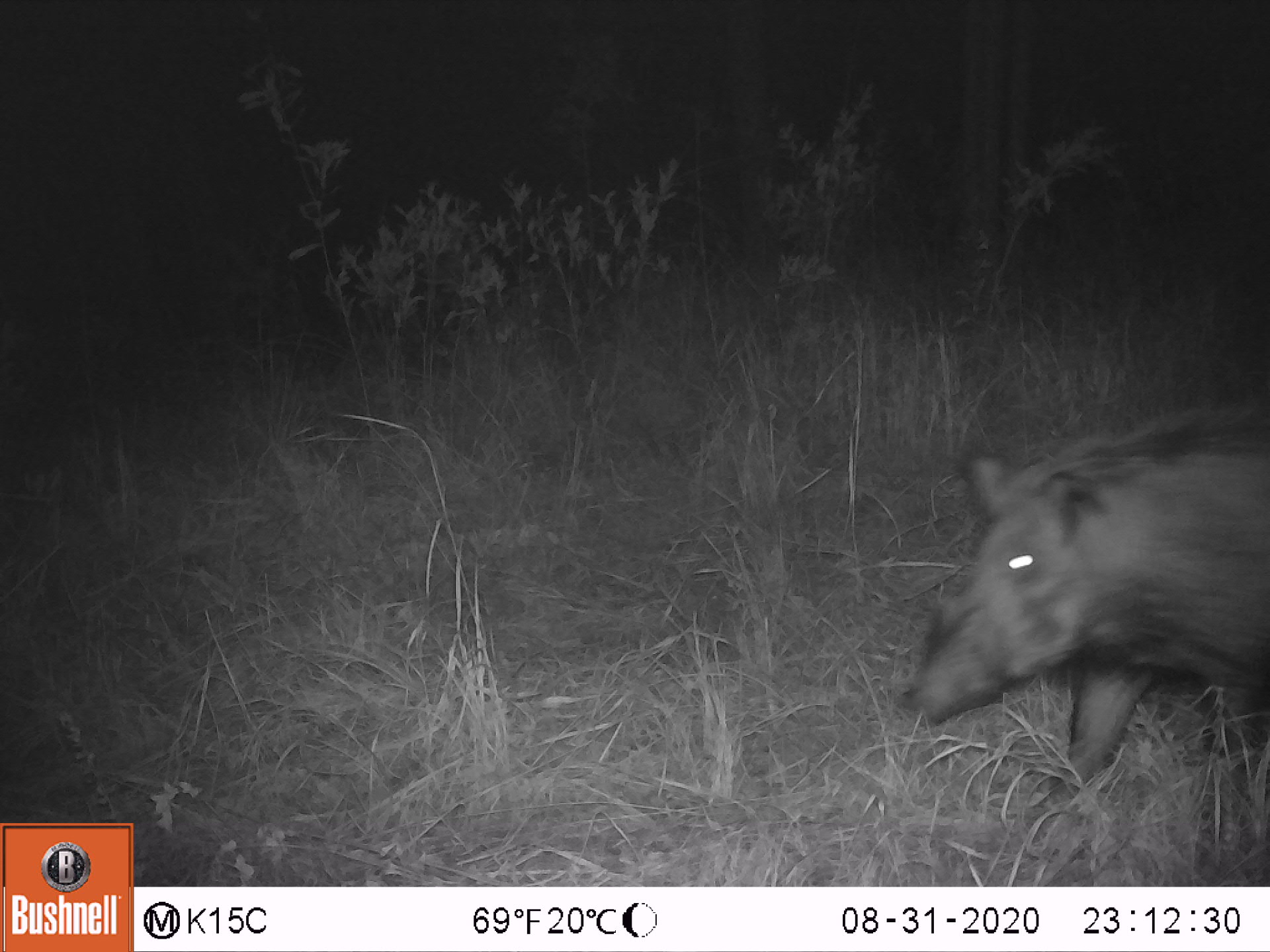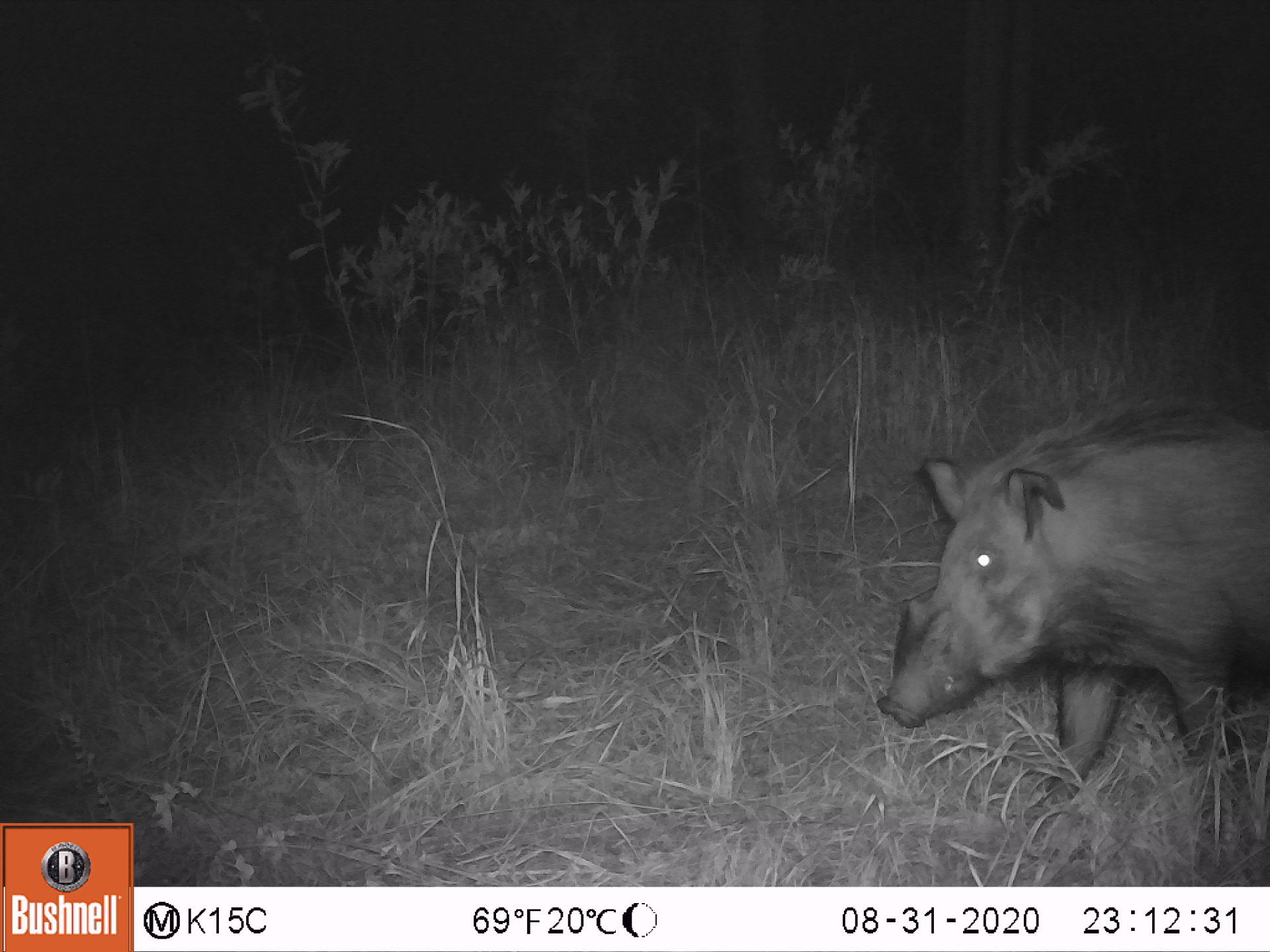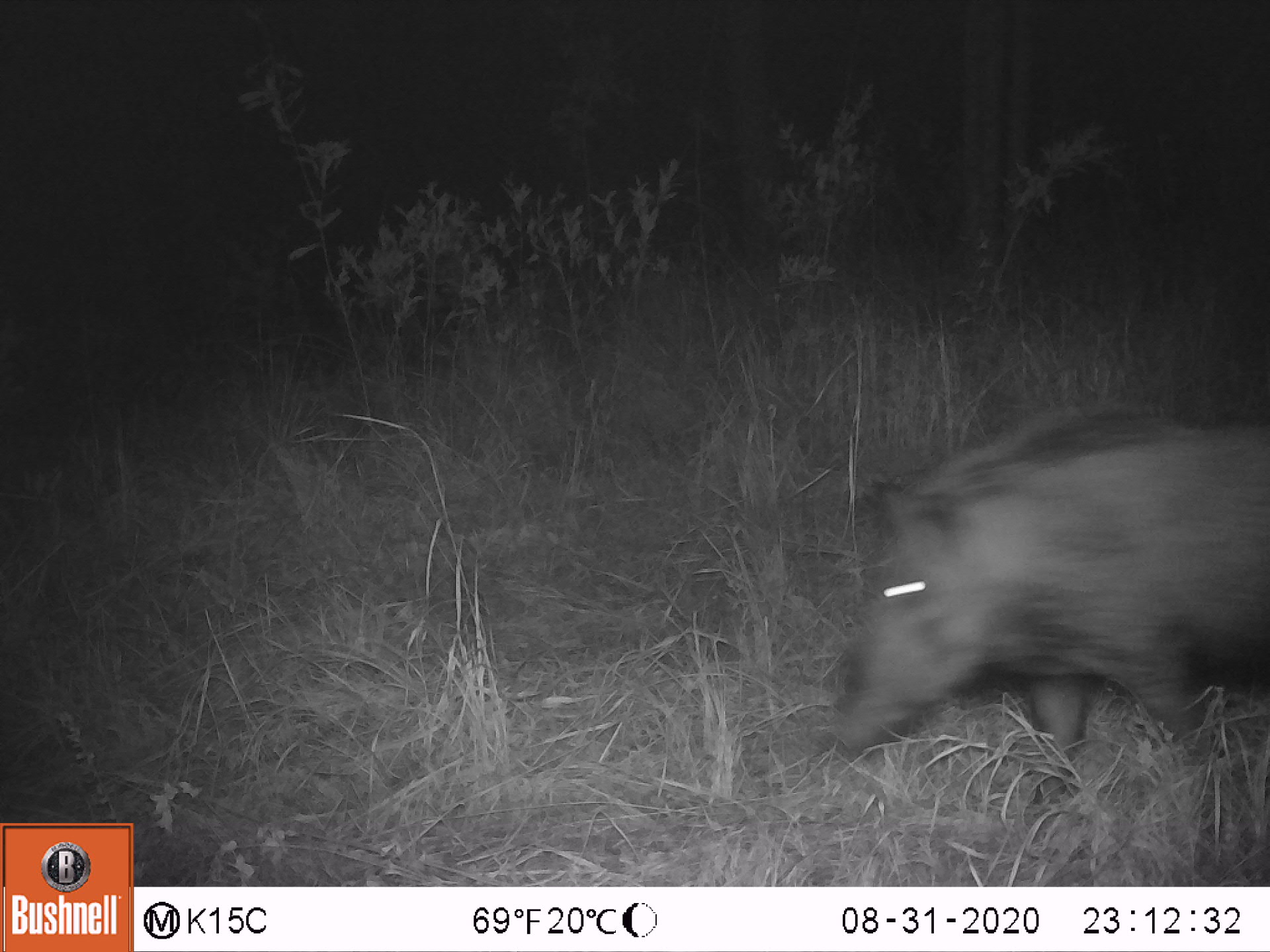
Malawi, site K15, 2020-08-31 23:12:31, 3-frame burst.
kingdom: Animalia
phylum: Chordata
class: Mammalia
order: Artiodactyla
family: Suidae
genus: Potamochoerus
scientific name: Potamochoerus larvatus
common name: bushpig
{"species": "bushpig (Potamochoerus larvatus)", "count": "1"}